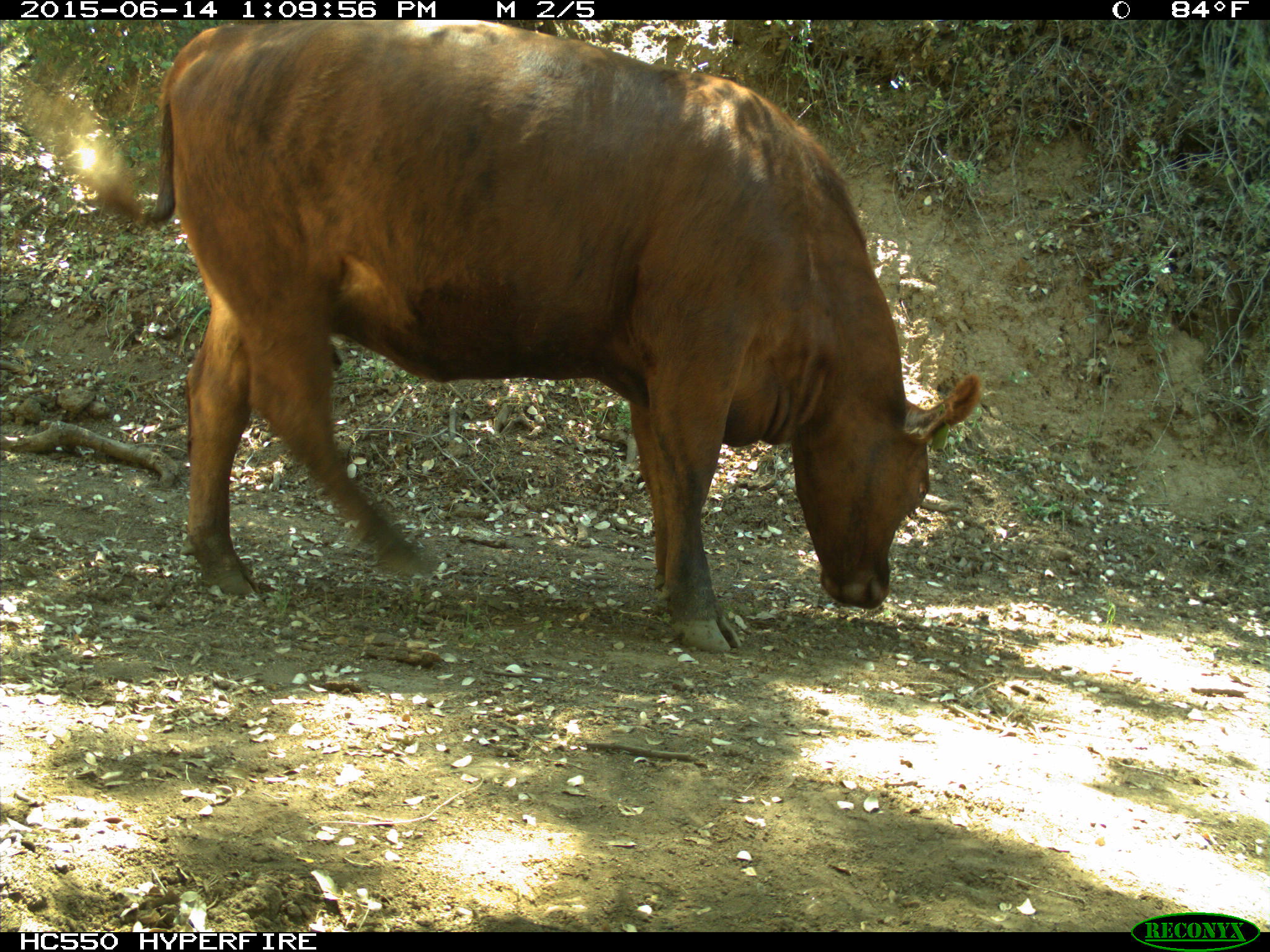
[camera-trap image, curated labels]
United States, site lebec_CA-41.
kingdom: Animalia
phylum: Chordata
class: Mammalia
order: Artiodactyla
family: Bovidae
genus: Bos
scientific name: Bos taurus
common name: domestic cow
Bos taurus (domestic cow).